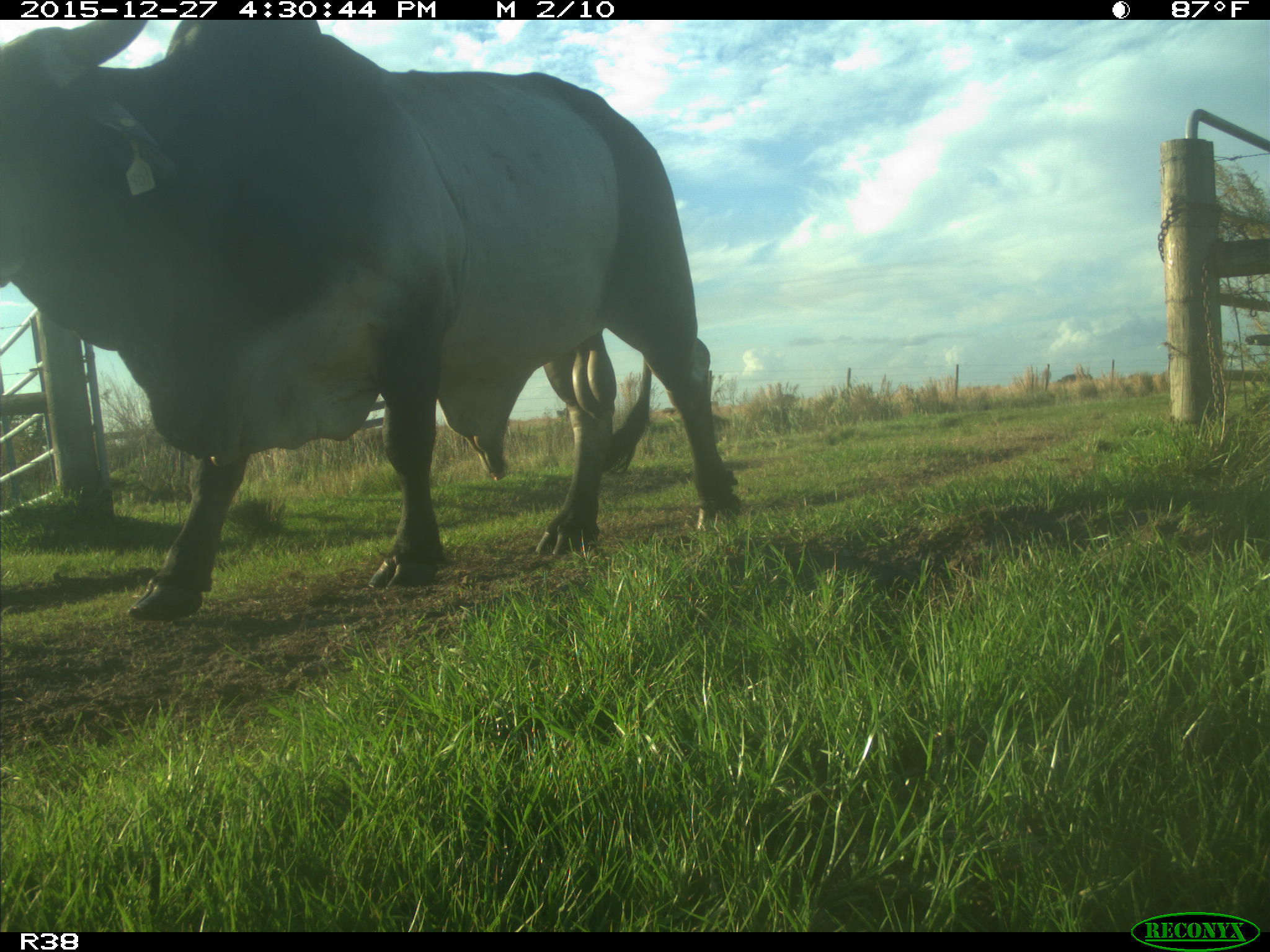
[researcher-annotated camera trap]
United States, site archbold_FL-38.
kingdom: Animalia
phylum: Chordata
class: Mammalia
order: Artiodactyla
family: Bovidae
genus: Bos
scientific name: Bos taurus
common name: domestic cow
Bos taurus (domestic cow).